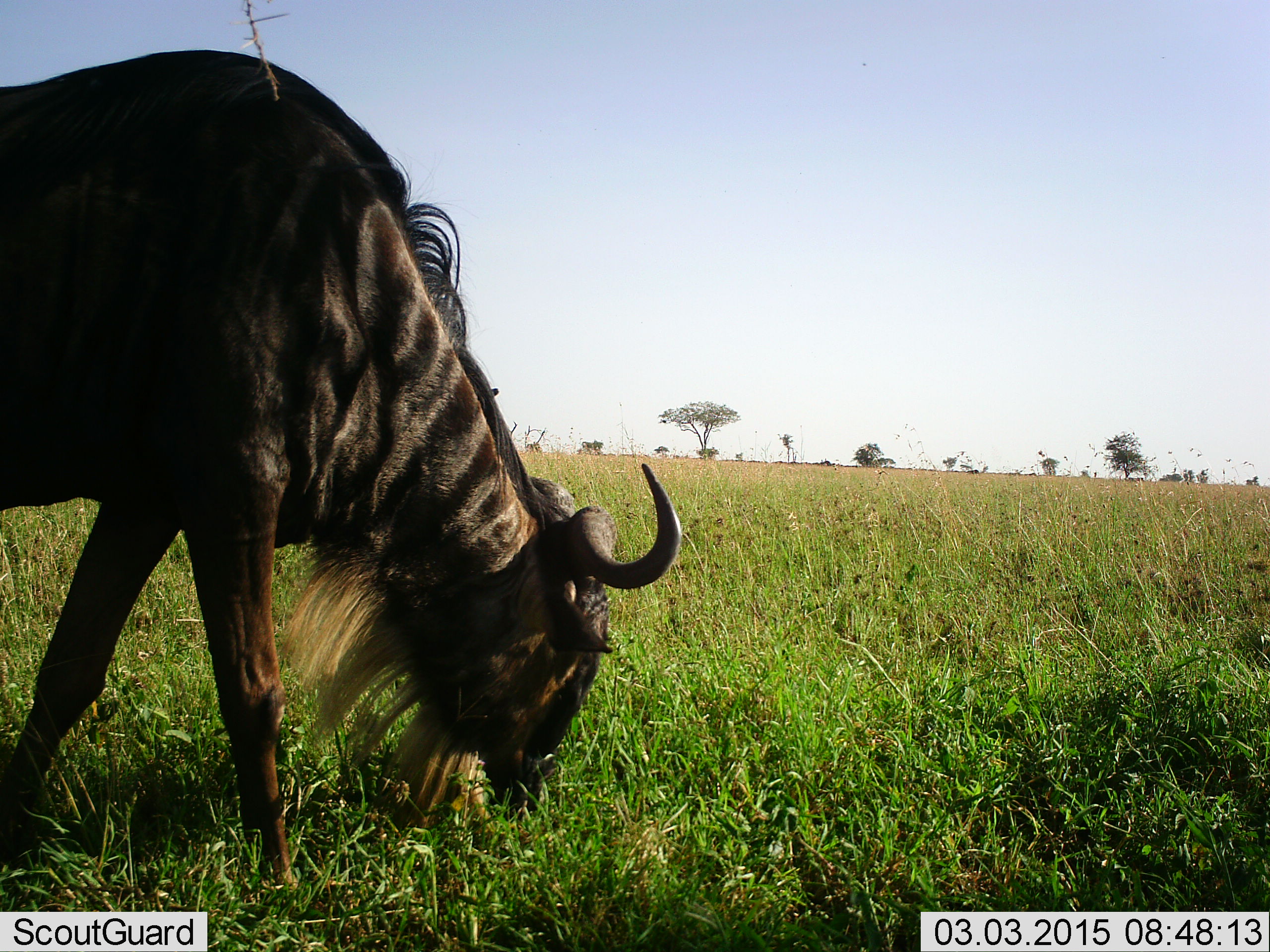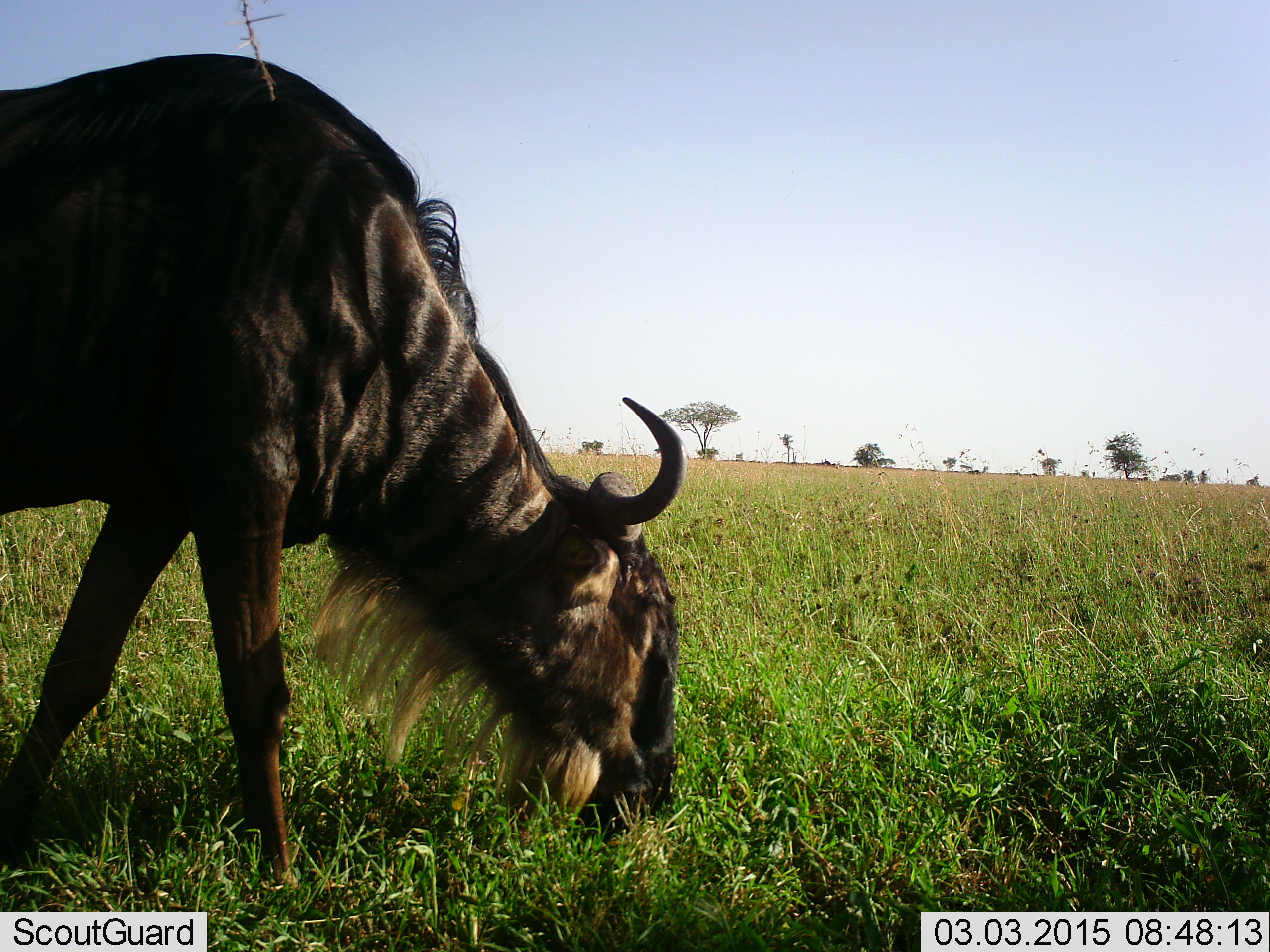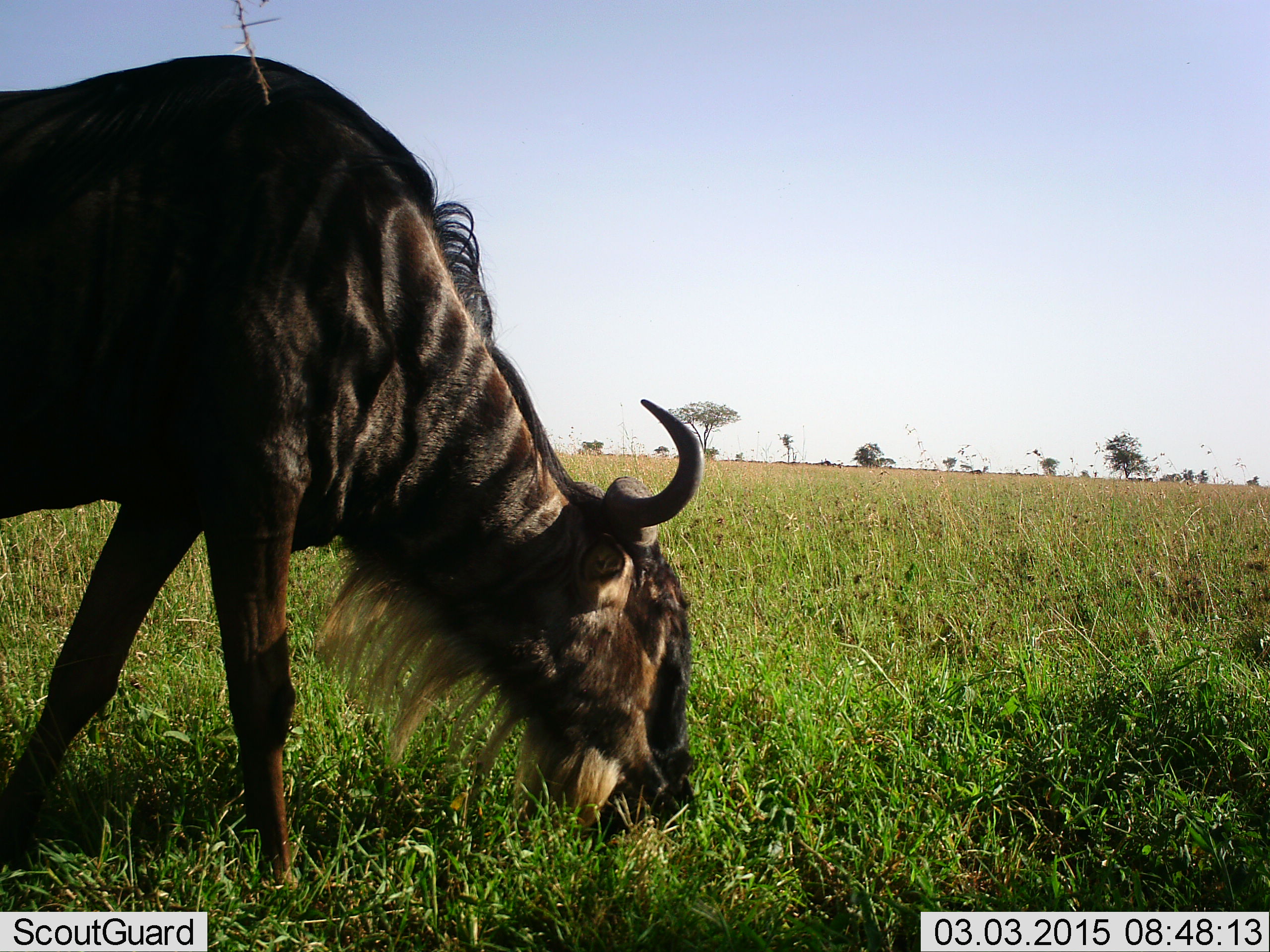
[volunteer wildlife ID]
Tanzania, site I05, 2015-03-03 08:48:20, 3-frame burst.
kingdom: Animalia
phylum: Chordata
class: Mammalia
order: Artiodactyla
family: Bovidae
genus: Connochaetes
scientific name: Connochaetes taurinus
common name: blue wildebeest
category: wildebeest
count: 1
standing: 0%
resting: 0%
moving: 0%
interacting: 0%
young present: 0%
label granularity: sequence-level